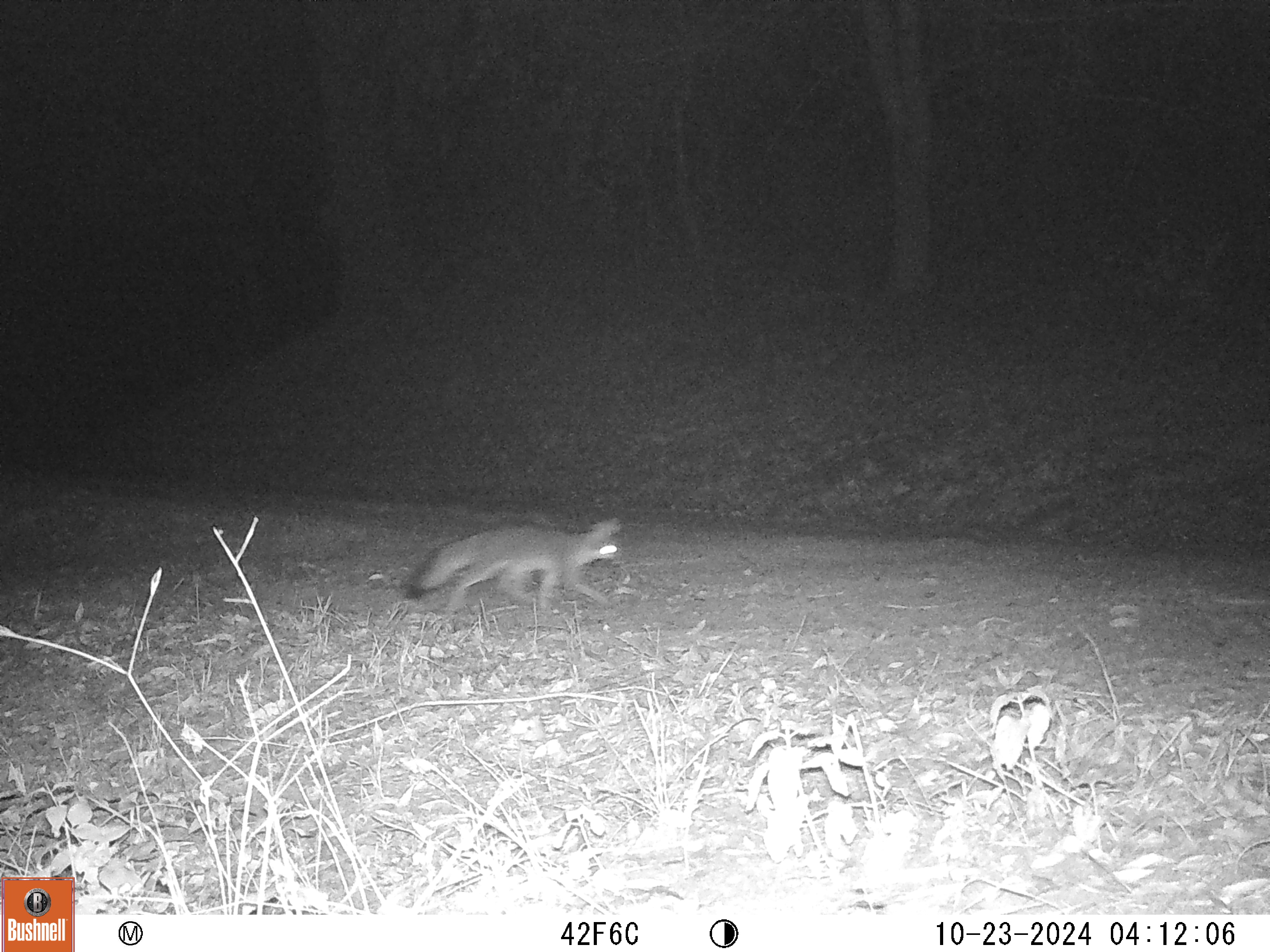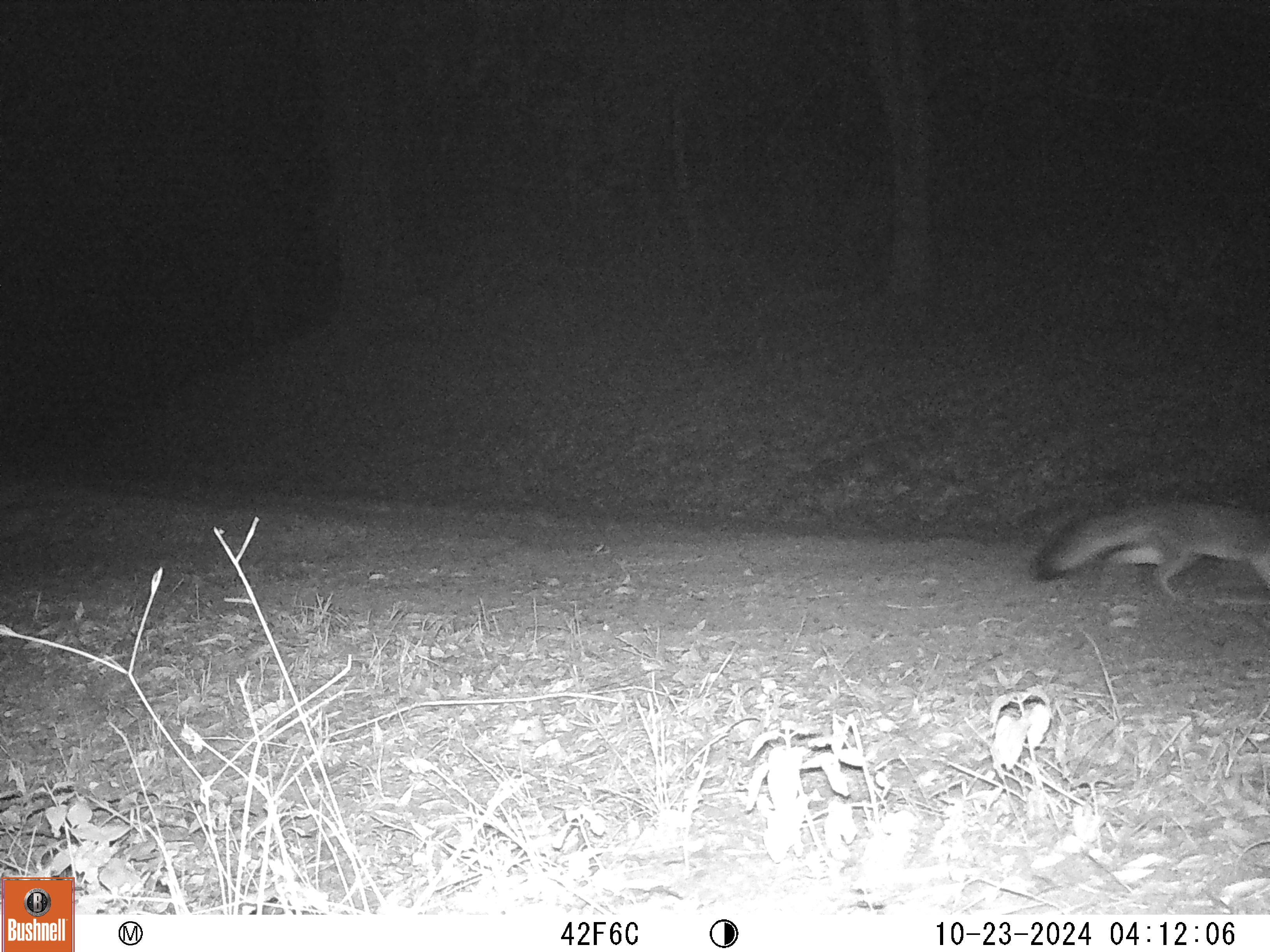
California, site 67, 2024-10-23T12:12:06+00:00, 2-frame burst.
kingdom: Animalia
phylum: Chordata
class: Mammalia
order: Carnivora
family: Canidae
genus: Urocyon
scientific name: Urocyon cinereoargenteus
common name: gray fox